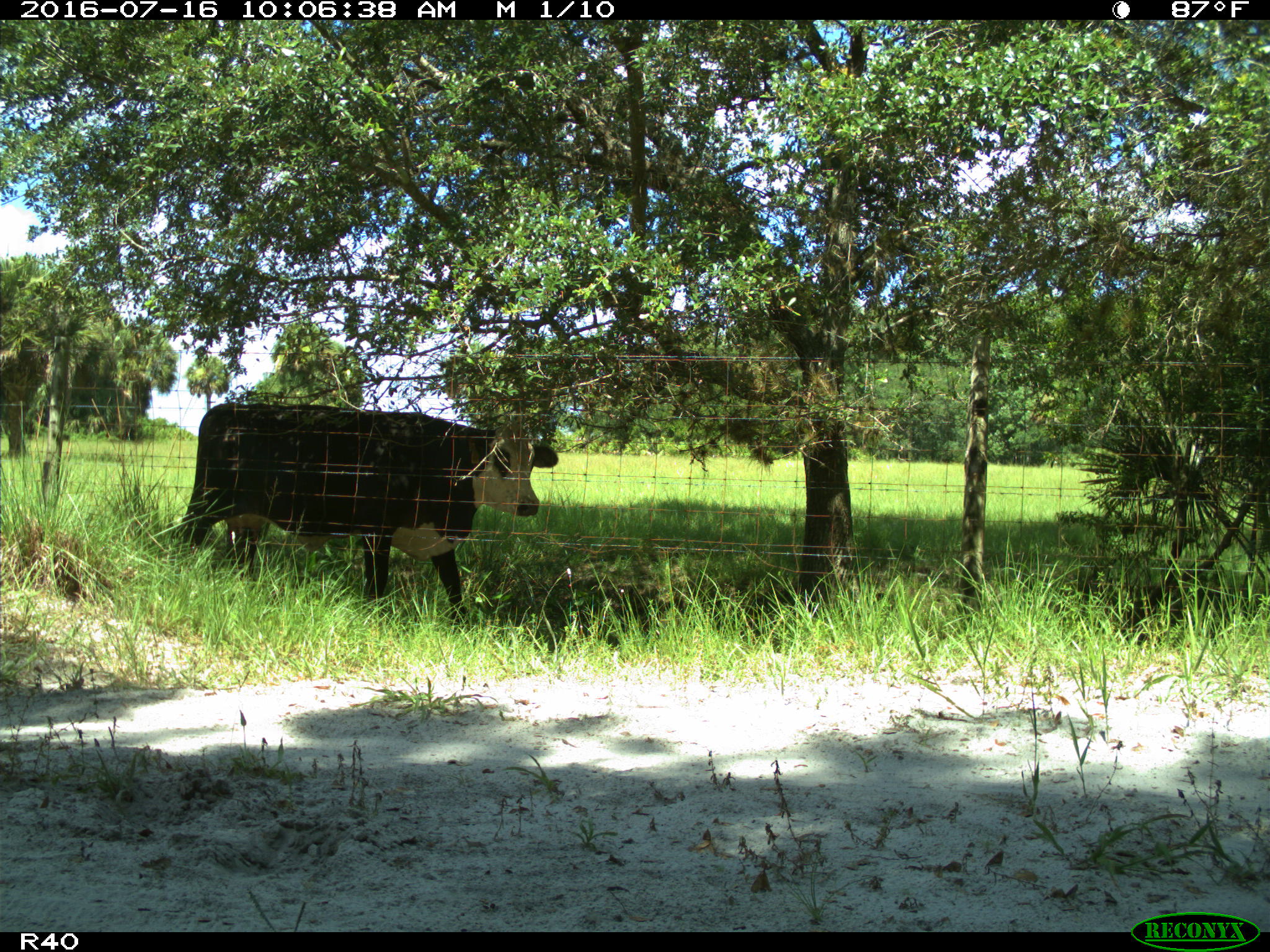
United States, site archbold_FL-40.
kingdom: Animalia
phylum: Chordata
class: Mammalia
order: Artiodactyla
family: Bovidae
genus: Bos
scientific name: Bos taurus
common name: domestic cow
Bos taurus (domestic cow).